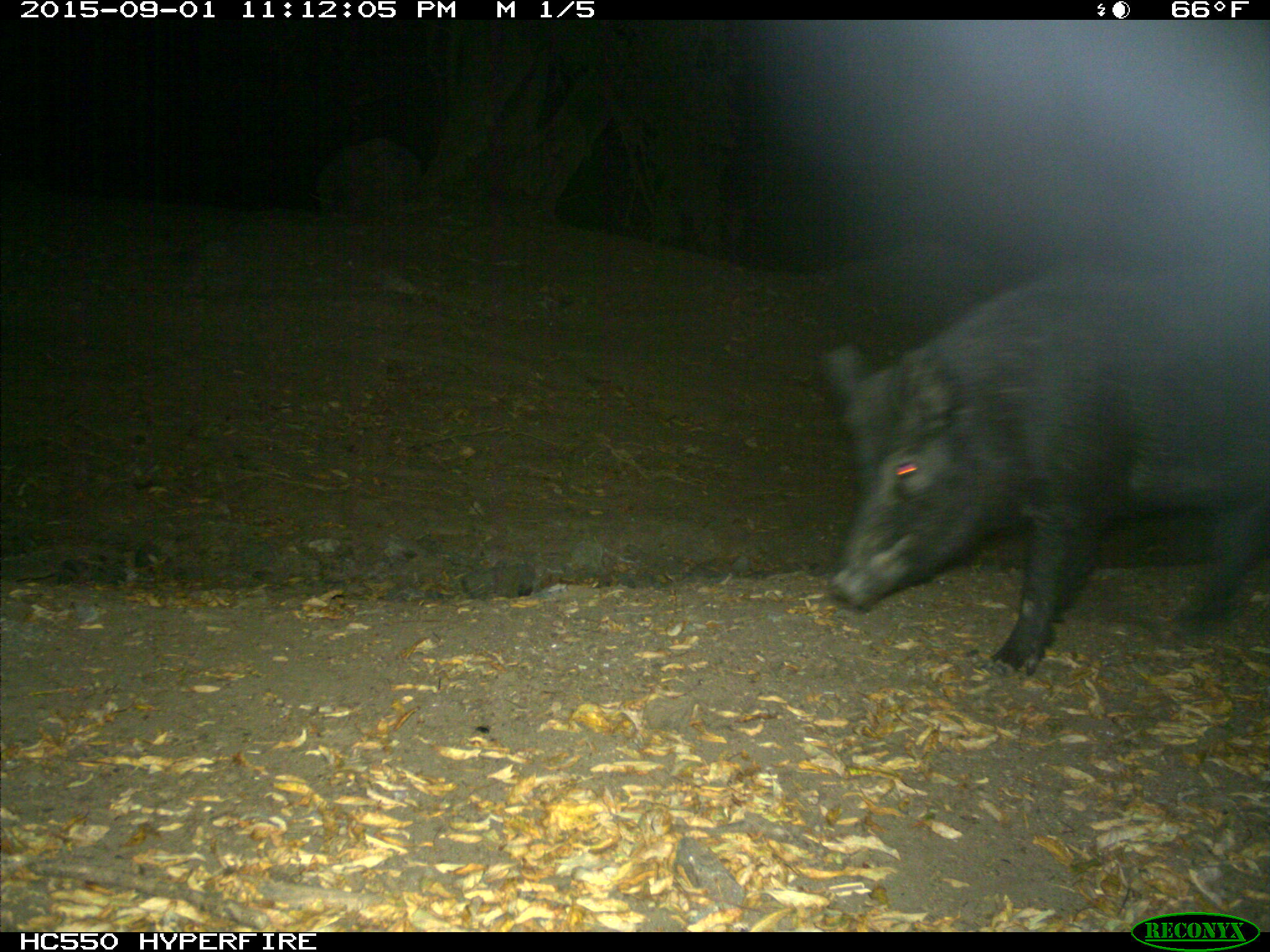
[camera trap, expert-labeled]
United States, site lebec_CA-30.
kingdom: Animalia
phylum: Chordata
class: Mammalia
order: Artiodactyla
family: Suidae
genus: Sus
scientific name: Sus scrofa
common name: wild boar